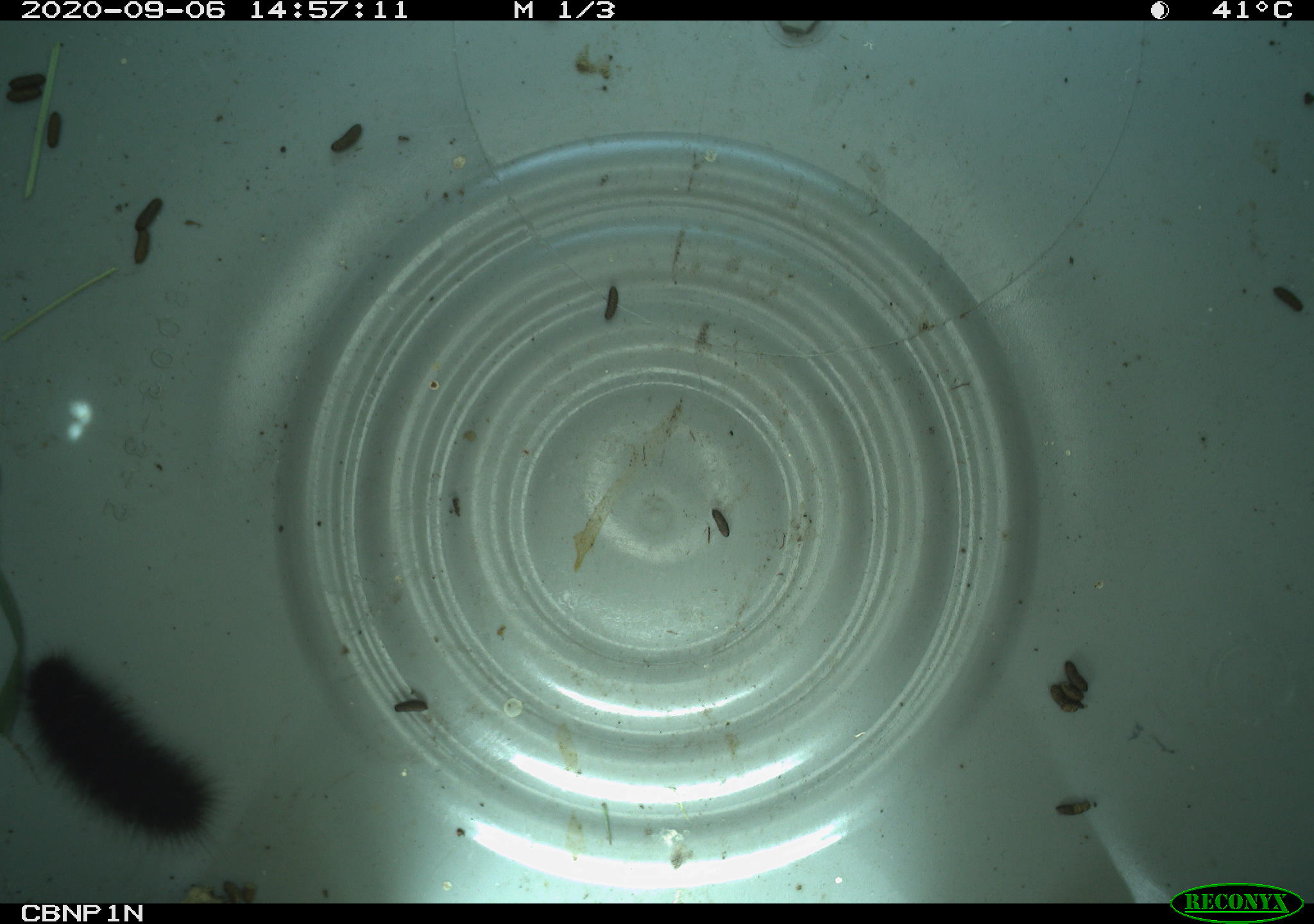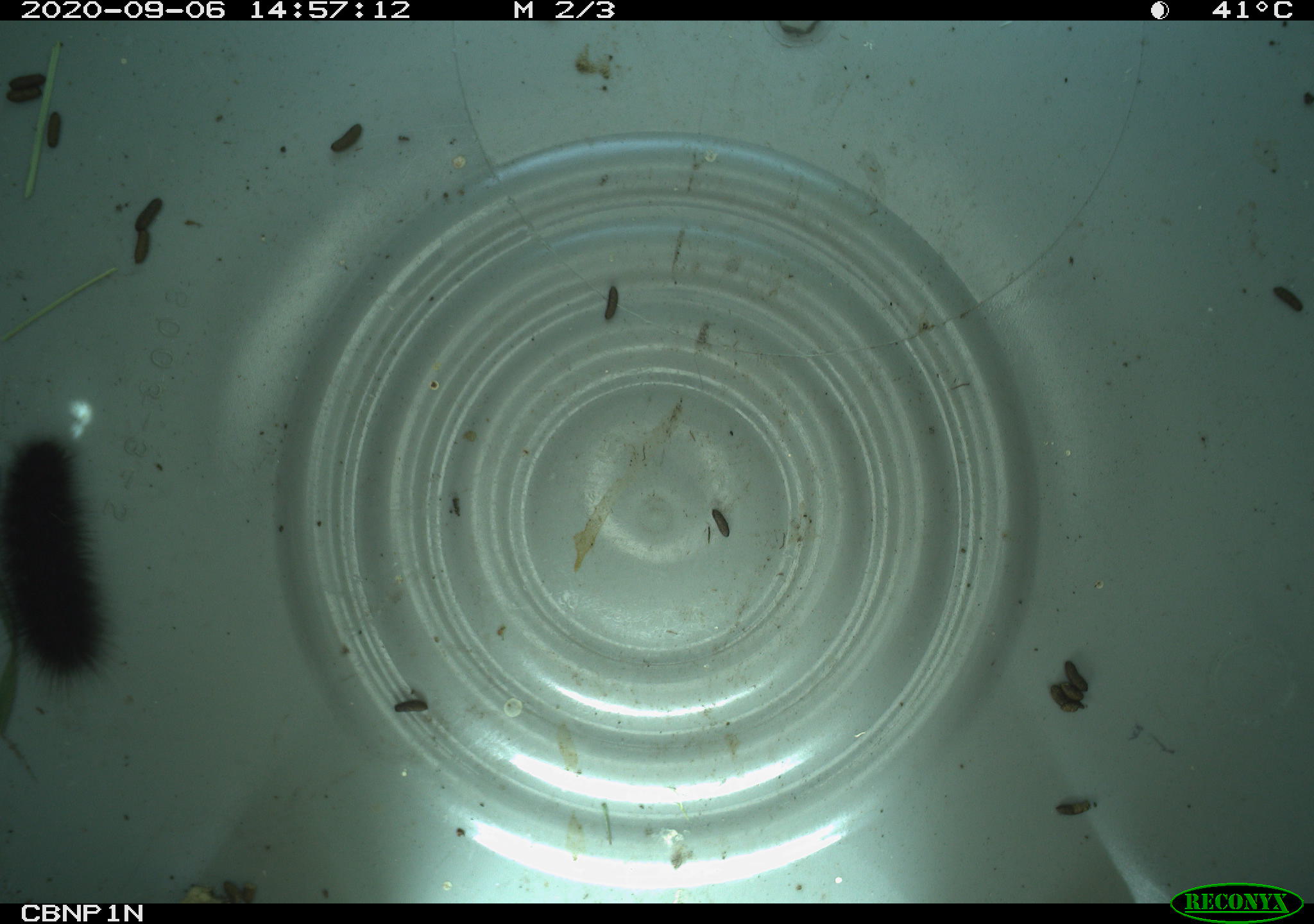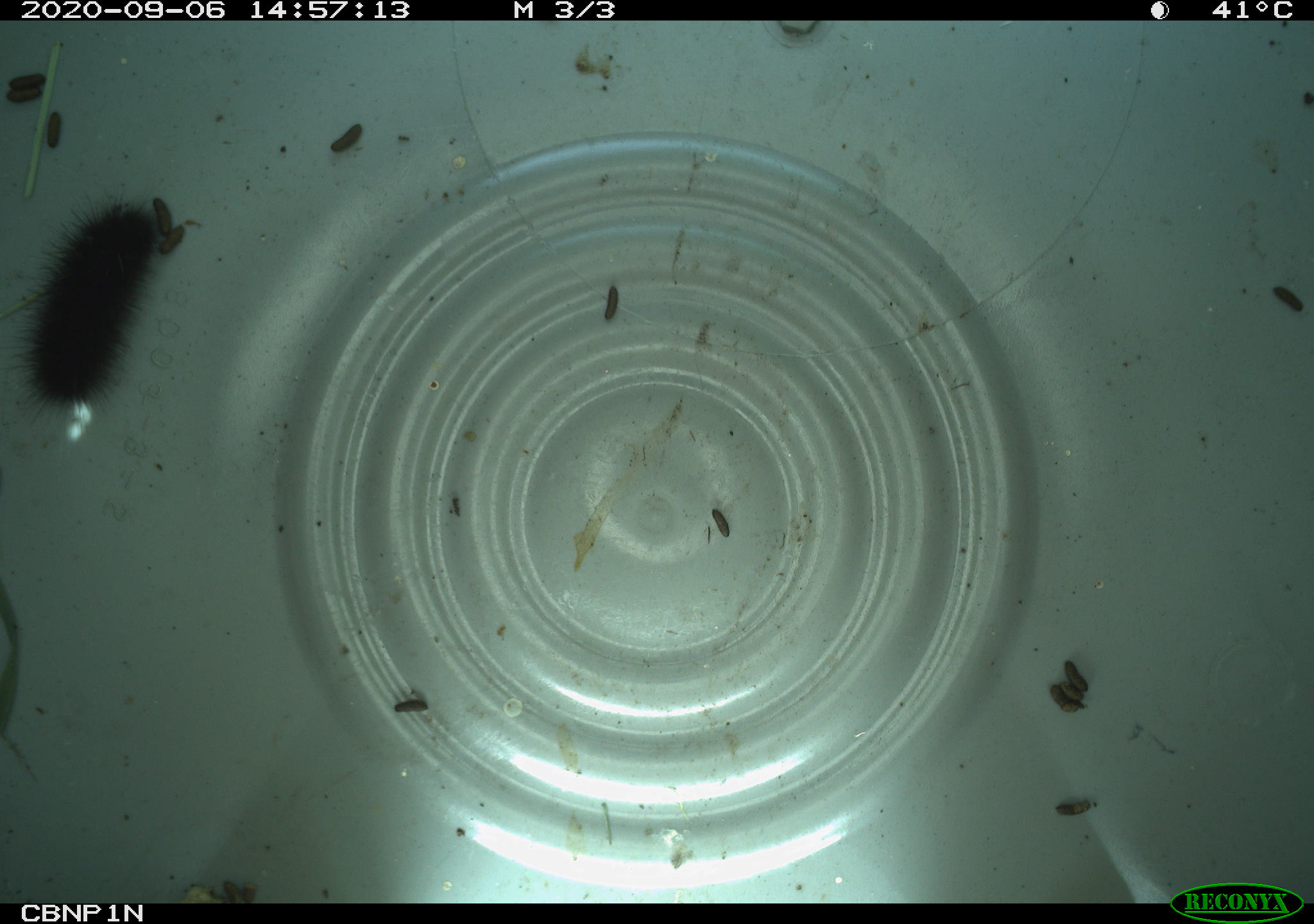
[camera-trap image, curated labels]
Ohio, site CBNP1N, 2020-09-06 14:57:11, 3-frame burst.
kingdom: Animalia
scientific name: Animalia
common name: animal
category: invertebrate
Invertebrate (animal) (Animalia).